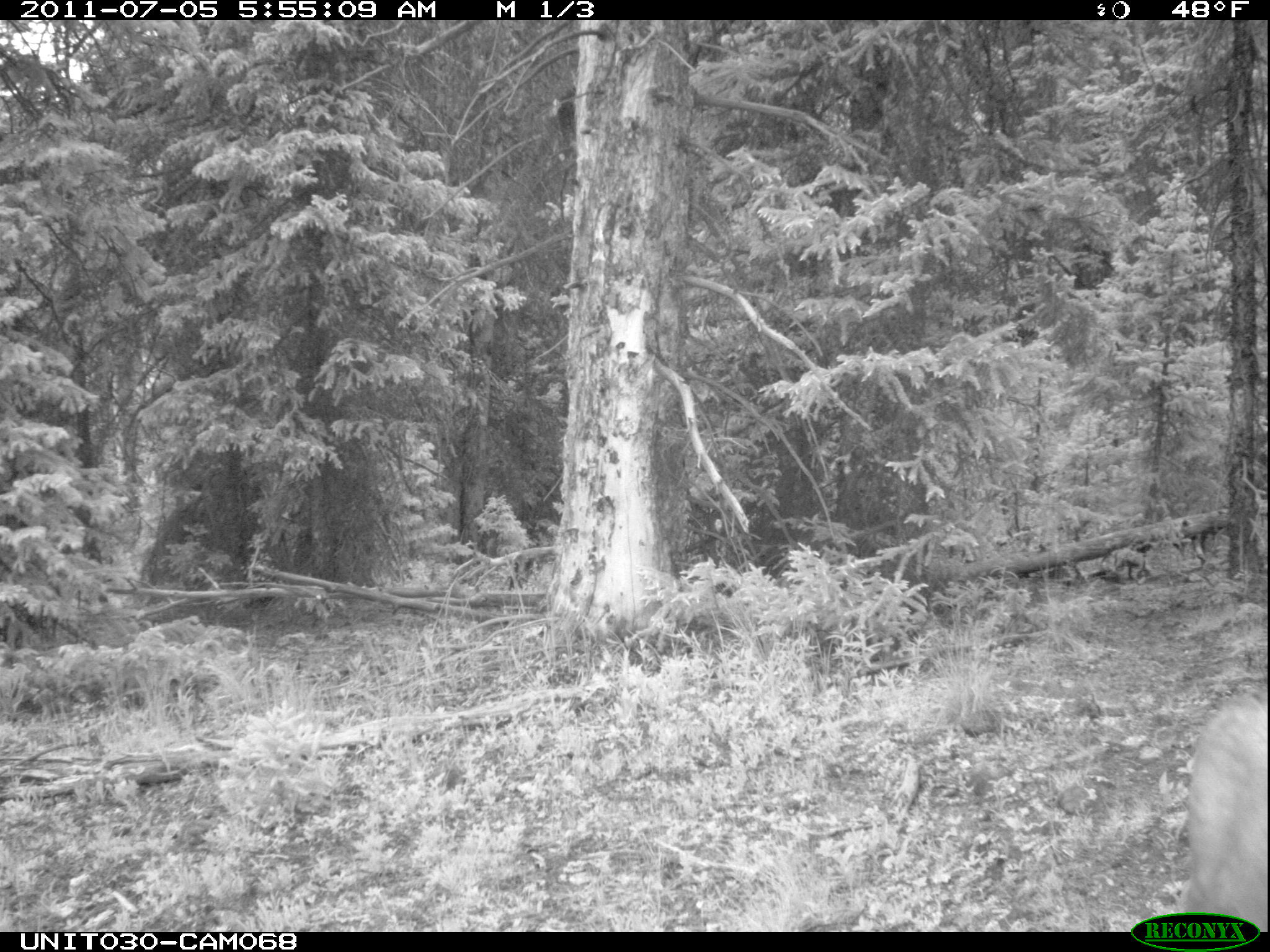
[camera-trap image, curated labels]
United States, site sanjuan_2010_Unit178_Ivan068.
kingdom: Animalia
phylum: Chordata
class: Mammalia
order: Artiodactyla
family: Cervidae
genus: Odocoileus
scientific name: Odocoileus hemionus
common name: mule deer